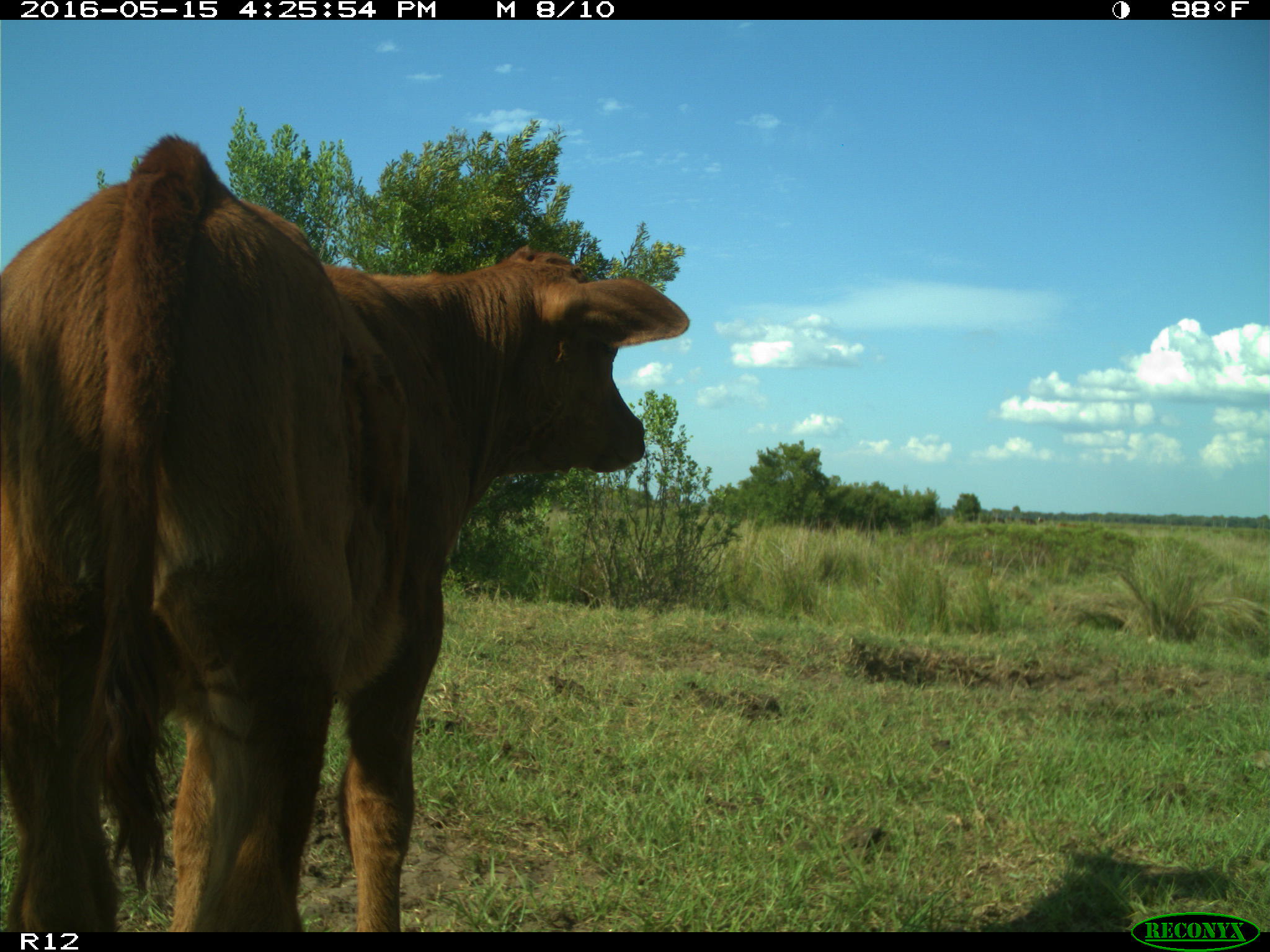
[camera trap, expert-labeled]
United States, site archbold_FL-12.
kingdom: Animalia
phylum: Chordata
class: Mammalia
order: Artiodactyla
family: Bovidae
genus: Bos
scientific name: Bos taurus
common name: domestic cow